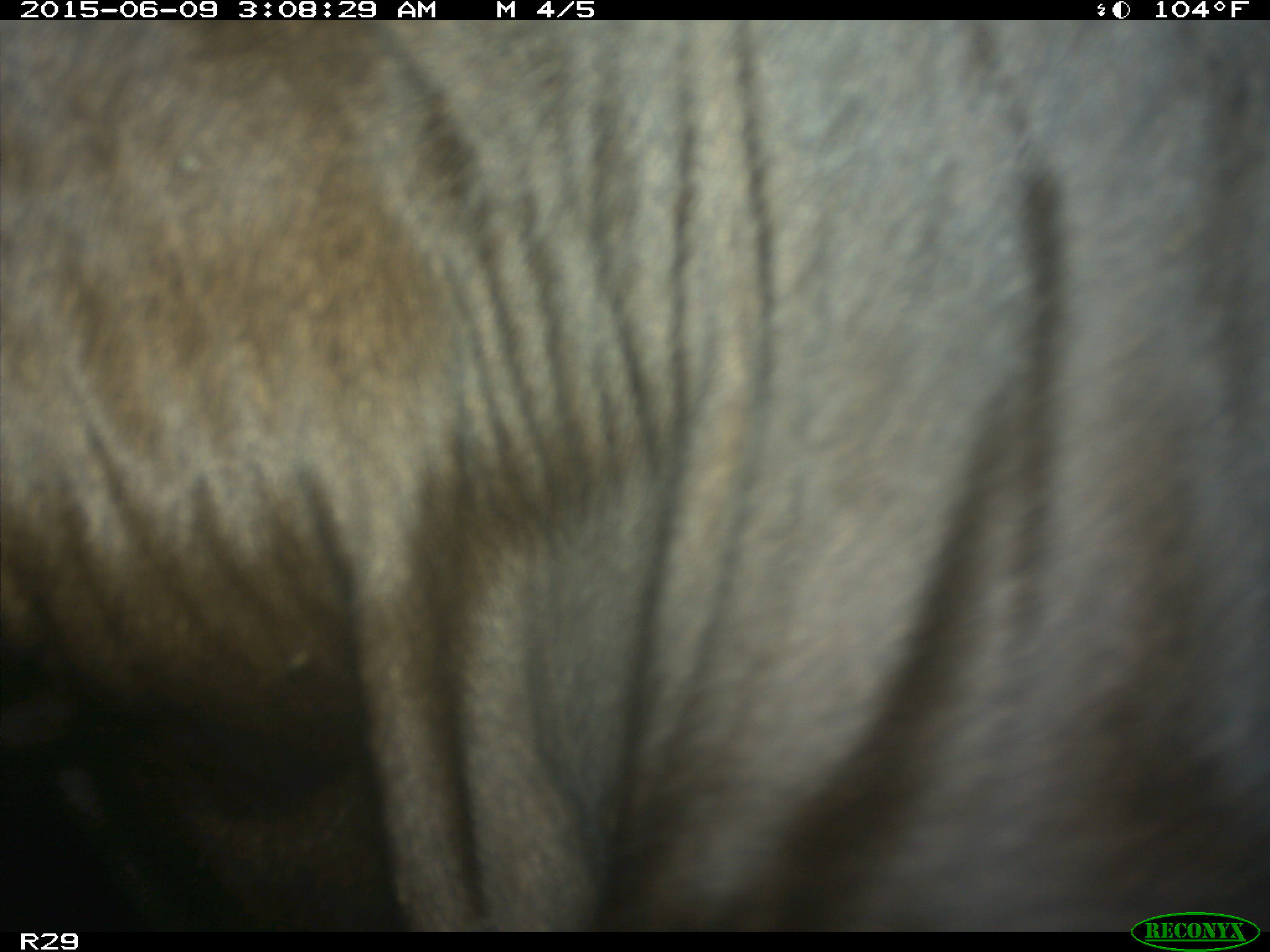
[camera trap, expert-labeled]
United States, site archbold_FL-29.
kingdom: Animalia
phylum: Chordata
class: Mammalia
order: Artiodactyla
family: Bovidae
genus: Bos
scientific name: Bos taurus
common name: domestic cow